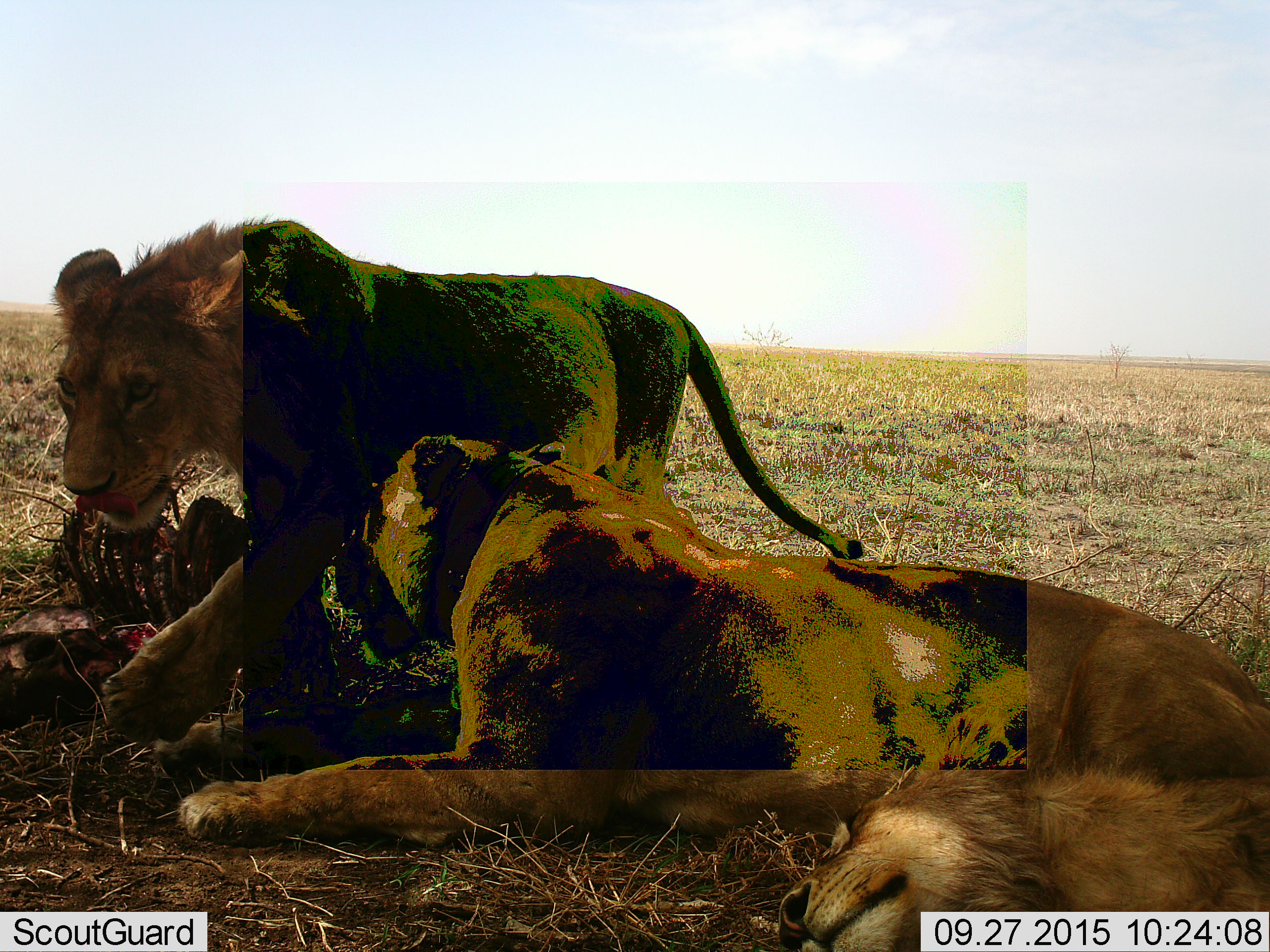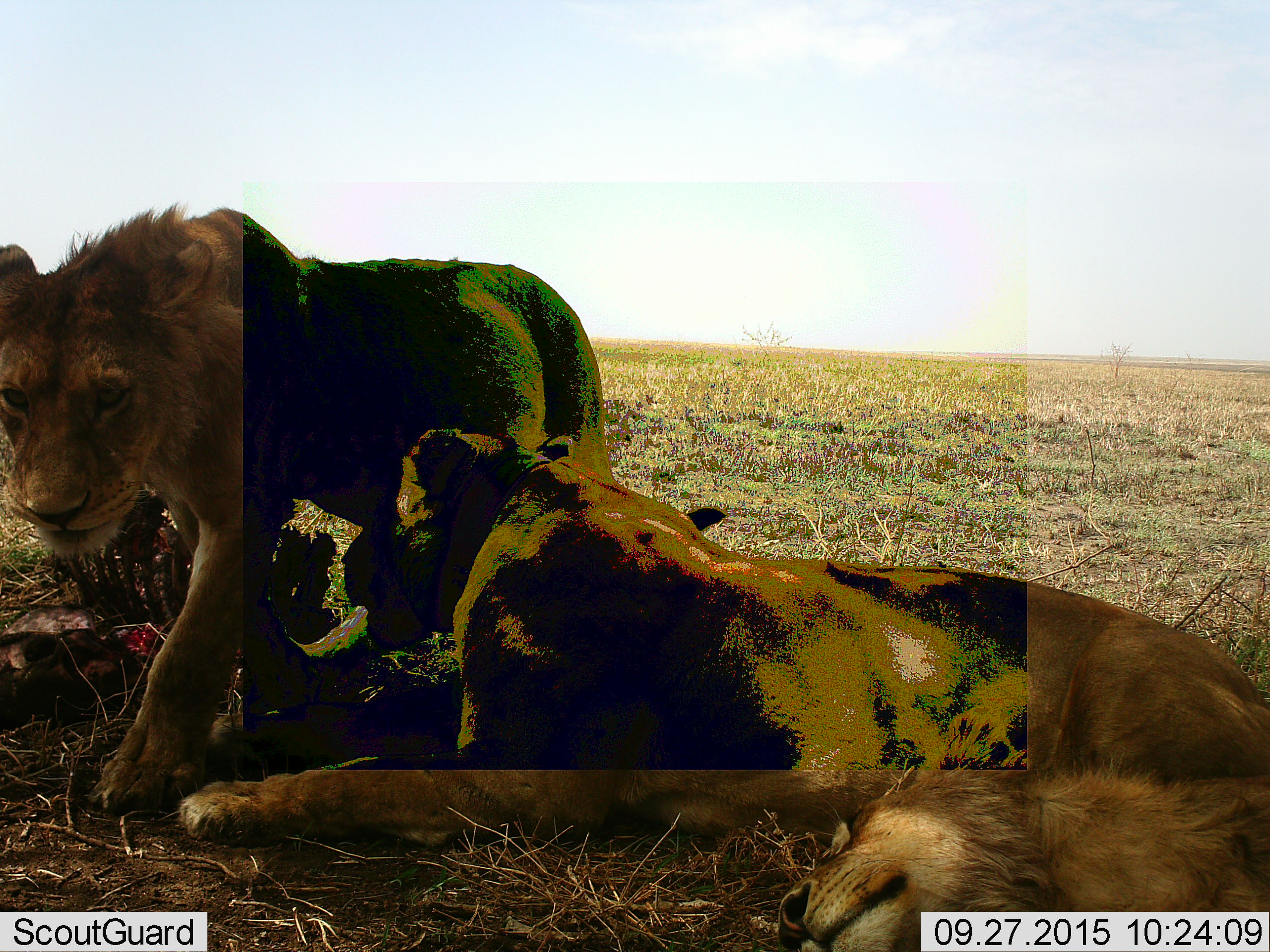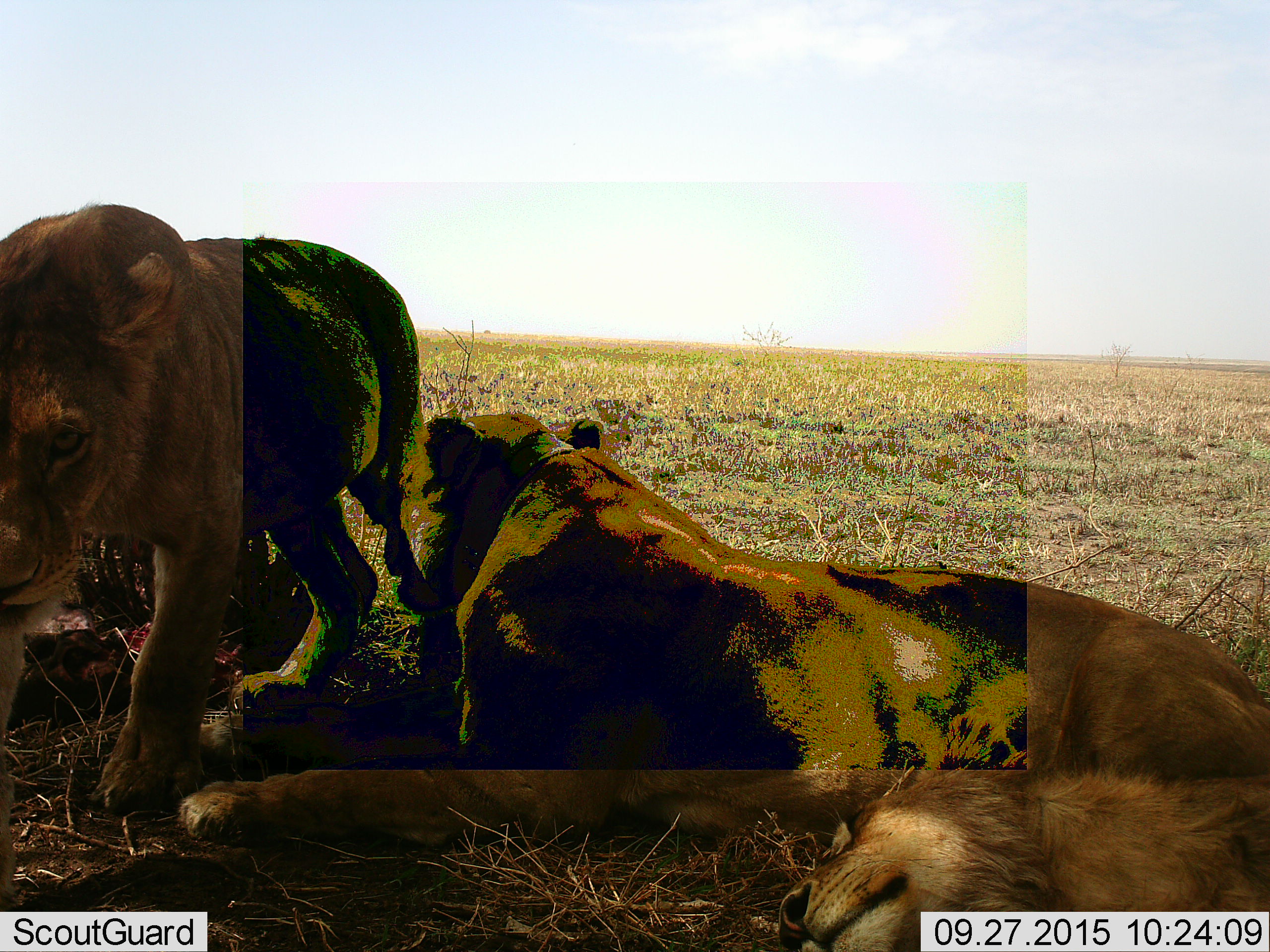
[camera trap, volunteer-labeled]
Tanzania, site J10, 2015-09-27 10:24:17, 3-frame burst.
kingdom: Animalia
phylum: Chordata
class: Mammalia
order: Carnivora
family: Felidae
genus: Panthera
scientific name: Panthera leo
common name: lion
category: lionfemale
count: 2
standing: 14%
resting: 86%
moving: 43%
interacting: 14%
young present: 0%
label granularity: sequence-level